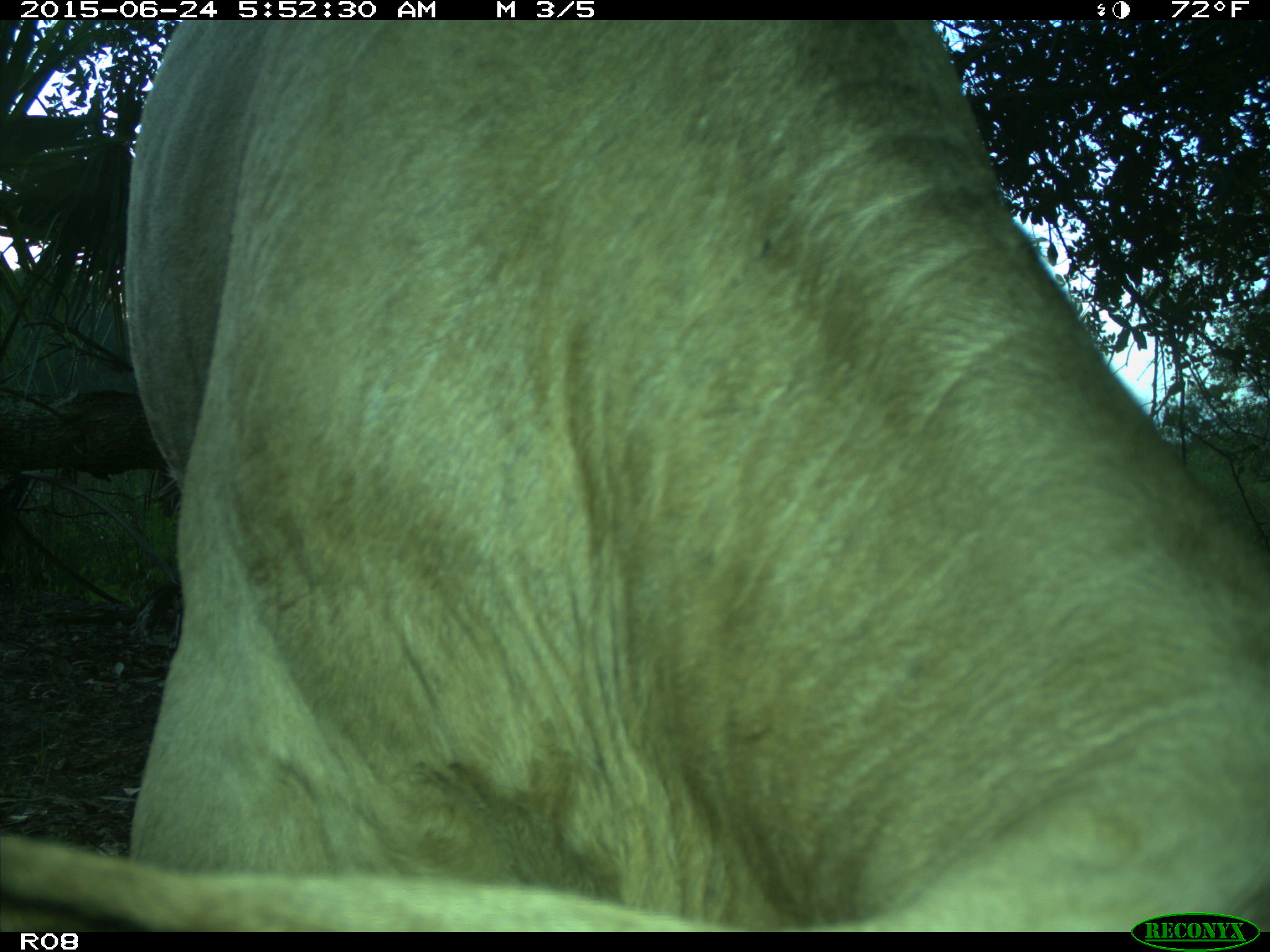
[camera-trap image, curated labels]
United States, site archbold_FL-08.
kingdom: Animalia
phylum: Chordata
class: Mammalia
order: Artiodactyla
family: Bovidae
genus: Bos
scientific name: Bos taurus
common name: domestic cow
Bos taurus (domestic cow).